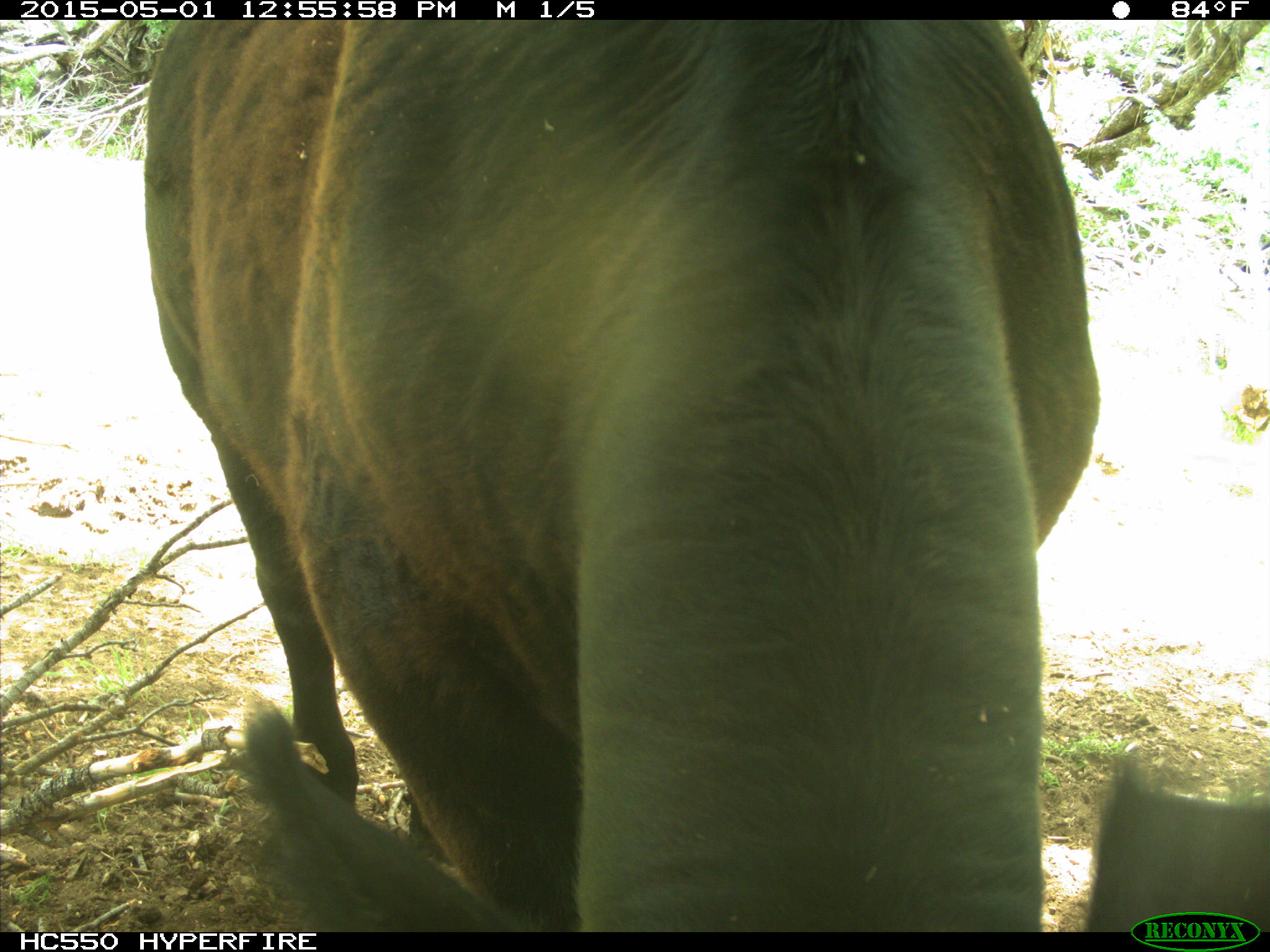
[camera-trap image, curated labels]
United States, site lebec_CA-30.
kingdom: Animalia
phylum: Chordata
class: Mammalia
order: Artiodactyla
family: Bovidae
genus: Bos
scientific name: Bos taurus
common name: domestic cow